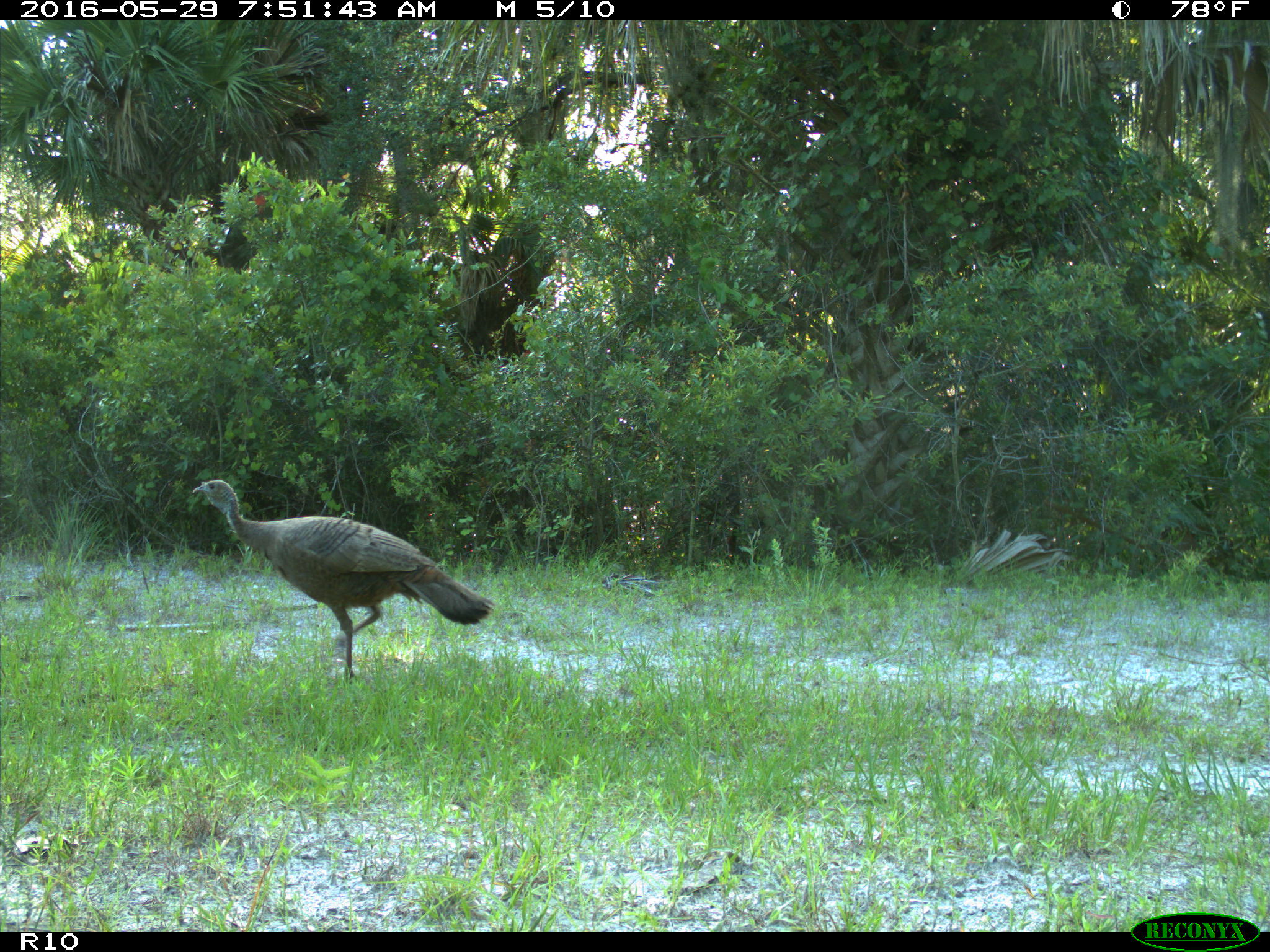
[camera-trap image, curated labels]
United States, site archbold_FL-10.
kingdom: Animalia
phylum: Chordata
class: Aves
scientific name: Aves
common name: birds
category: unidentified bird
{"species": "unidentified bird (birds) (Aves)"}